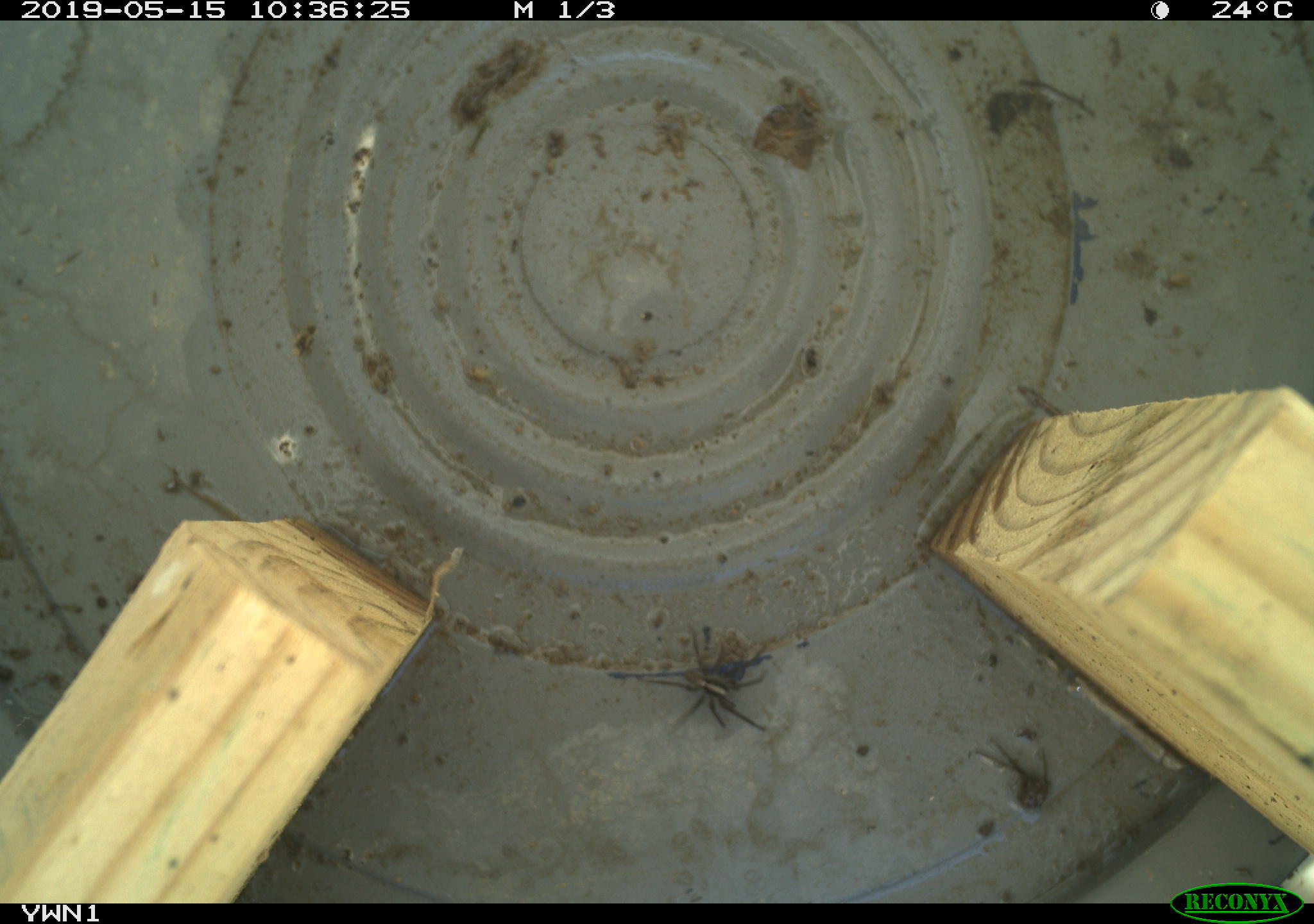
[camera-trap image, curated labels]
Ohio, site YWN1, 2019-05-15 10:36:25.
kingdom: Animalia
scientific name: Animalia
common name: animal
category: invertebrate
Invertebrate (animal) (Animalia).